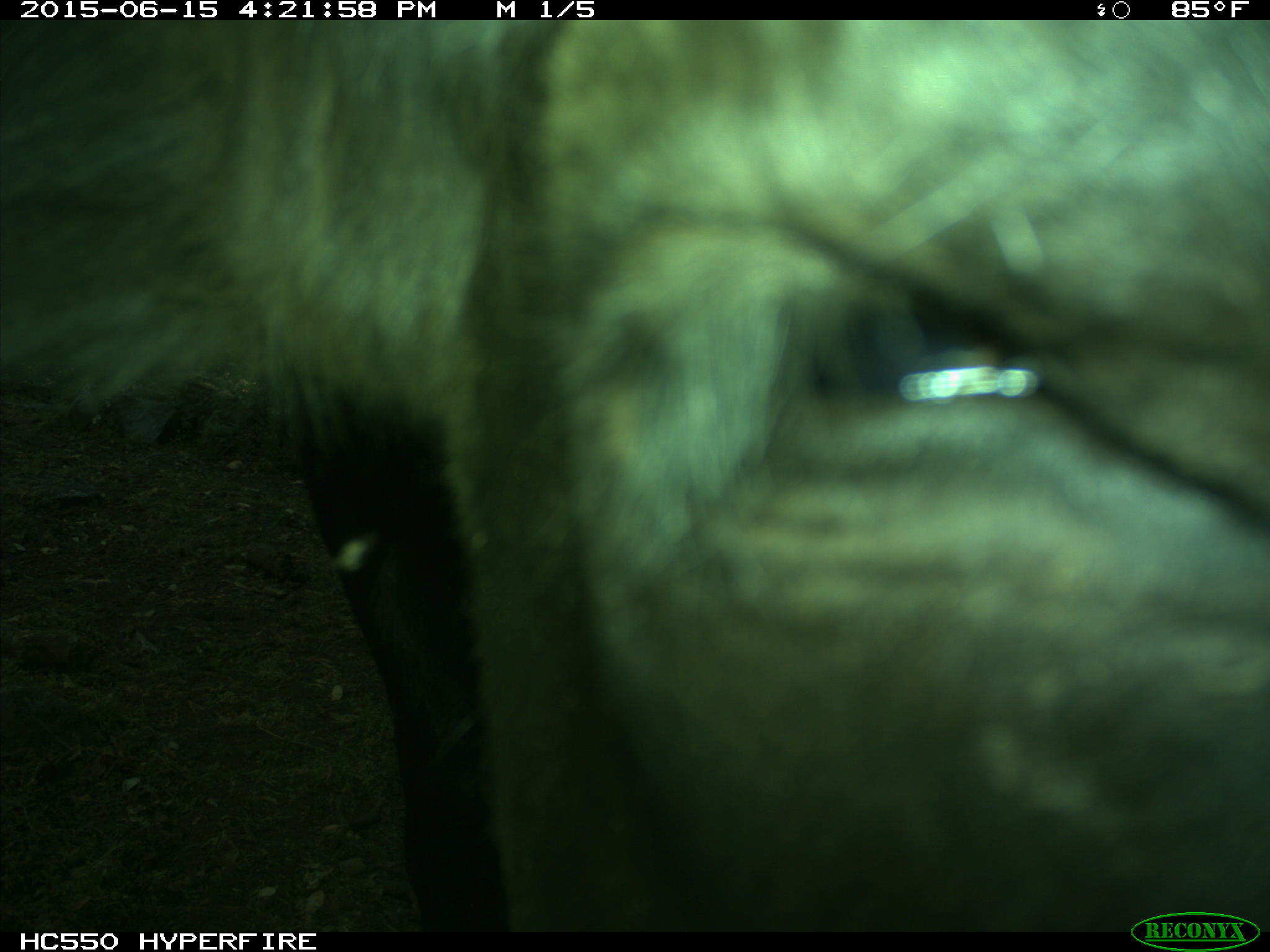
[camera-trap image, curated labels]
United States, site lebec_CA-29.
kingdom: Animalia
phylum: Chordata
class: Mammalia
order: Artiodactyla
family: Bovidae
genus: Bos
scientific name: Bos taurus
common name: domestic cow